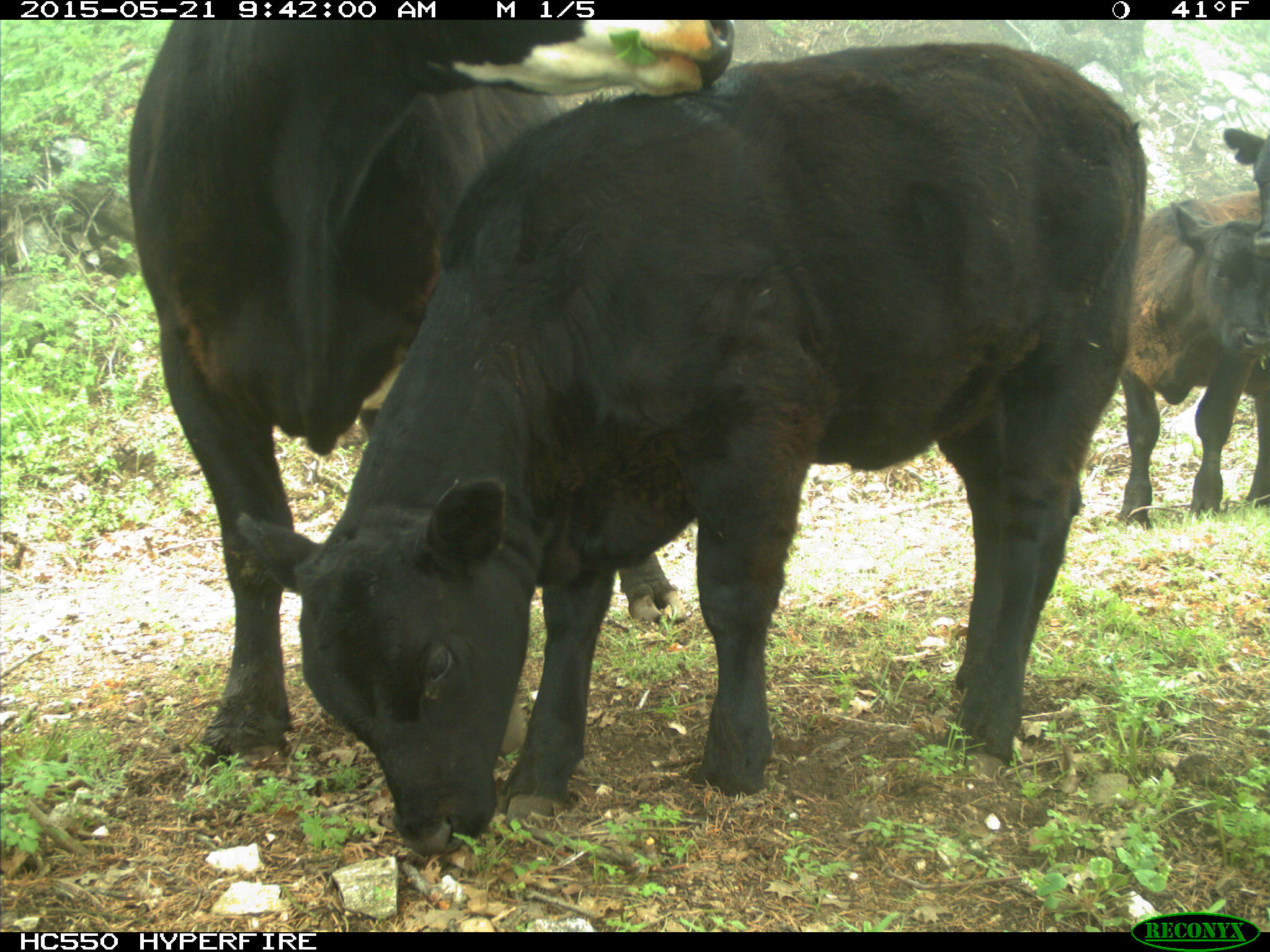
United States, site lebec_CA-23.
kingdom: Animalia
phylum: Chordata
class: Mammalia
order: Artiodactyla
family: Bovidae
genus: Bos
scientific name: Bos taurus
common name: domestic cow